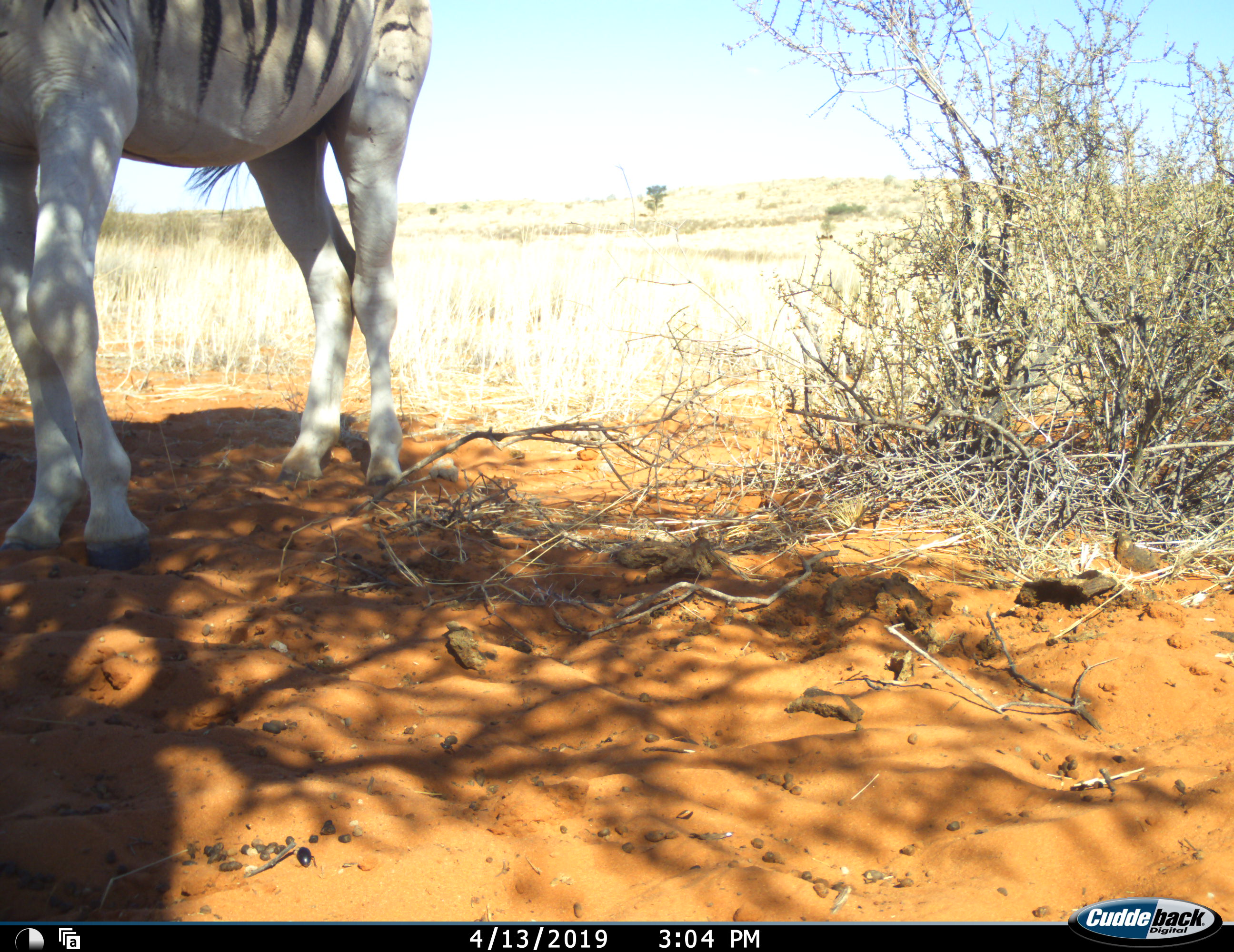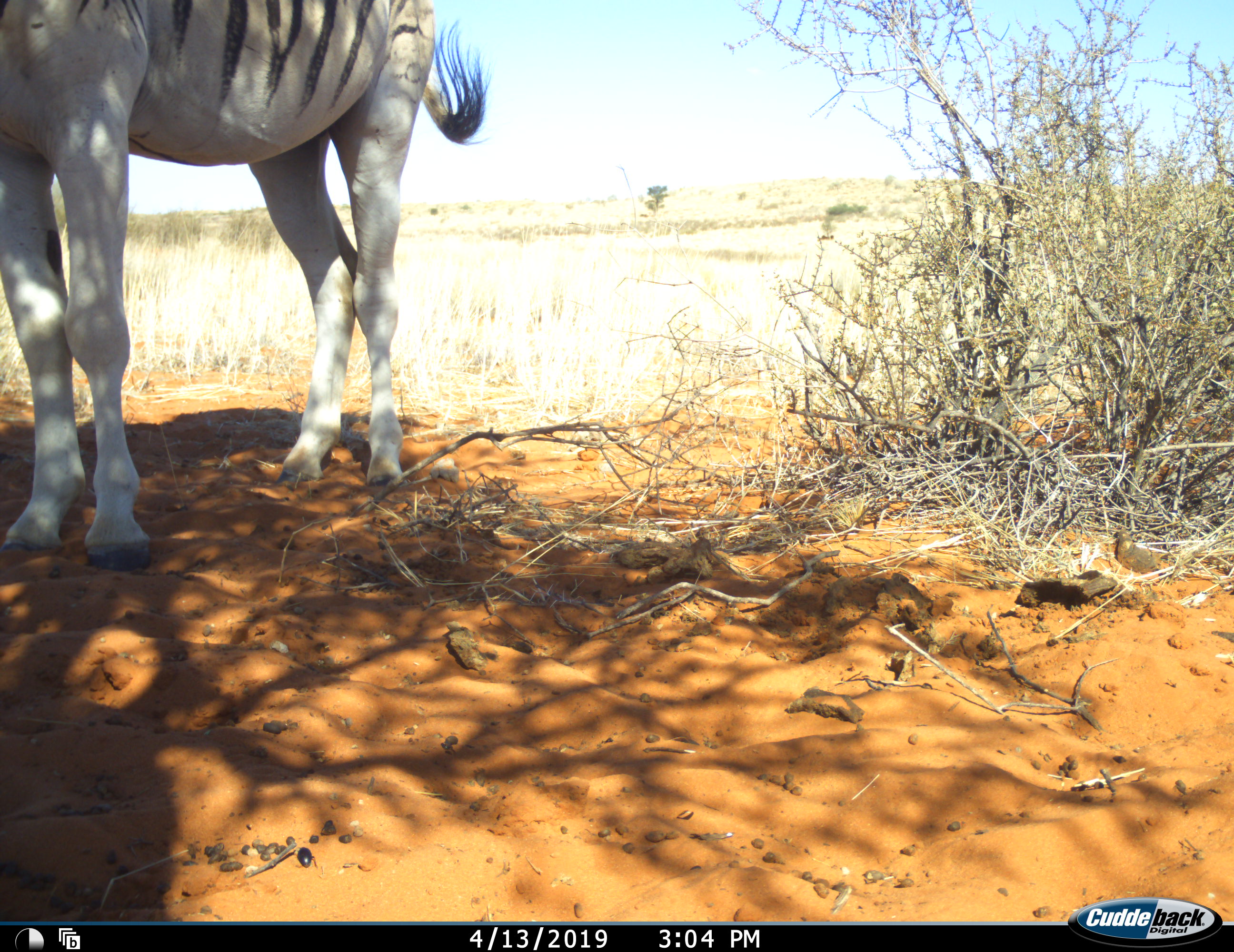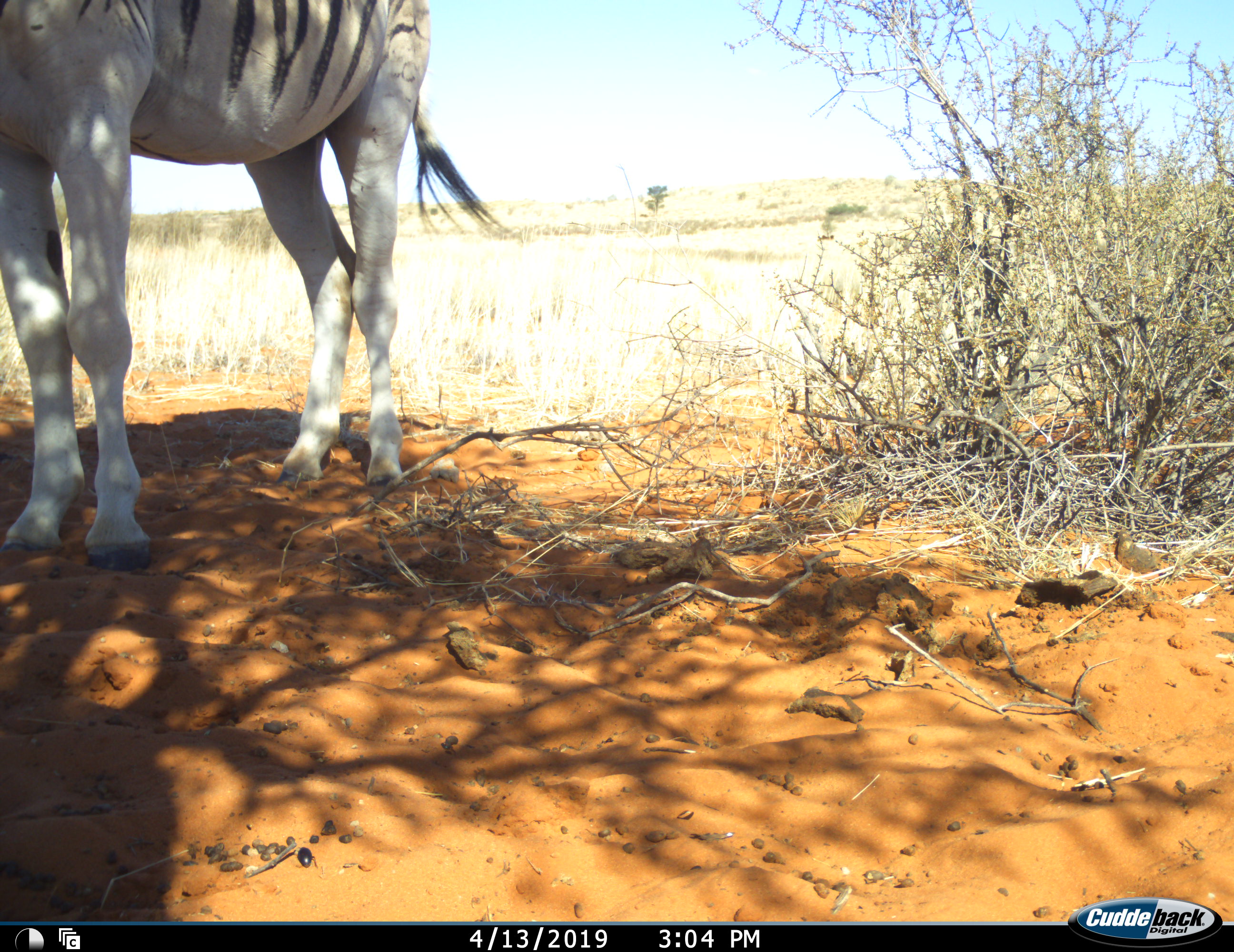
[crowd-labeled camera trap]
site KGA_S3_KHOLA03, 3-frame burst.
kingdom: Animalia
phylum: Chordata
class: Mammalia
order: Perissodactyla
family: Equidae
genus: Equus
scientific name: Equus quagga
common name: plains zebra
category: zebraplains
Zebraplains (plains zebra) (Equus quagga), count 1. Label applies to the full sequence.